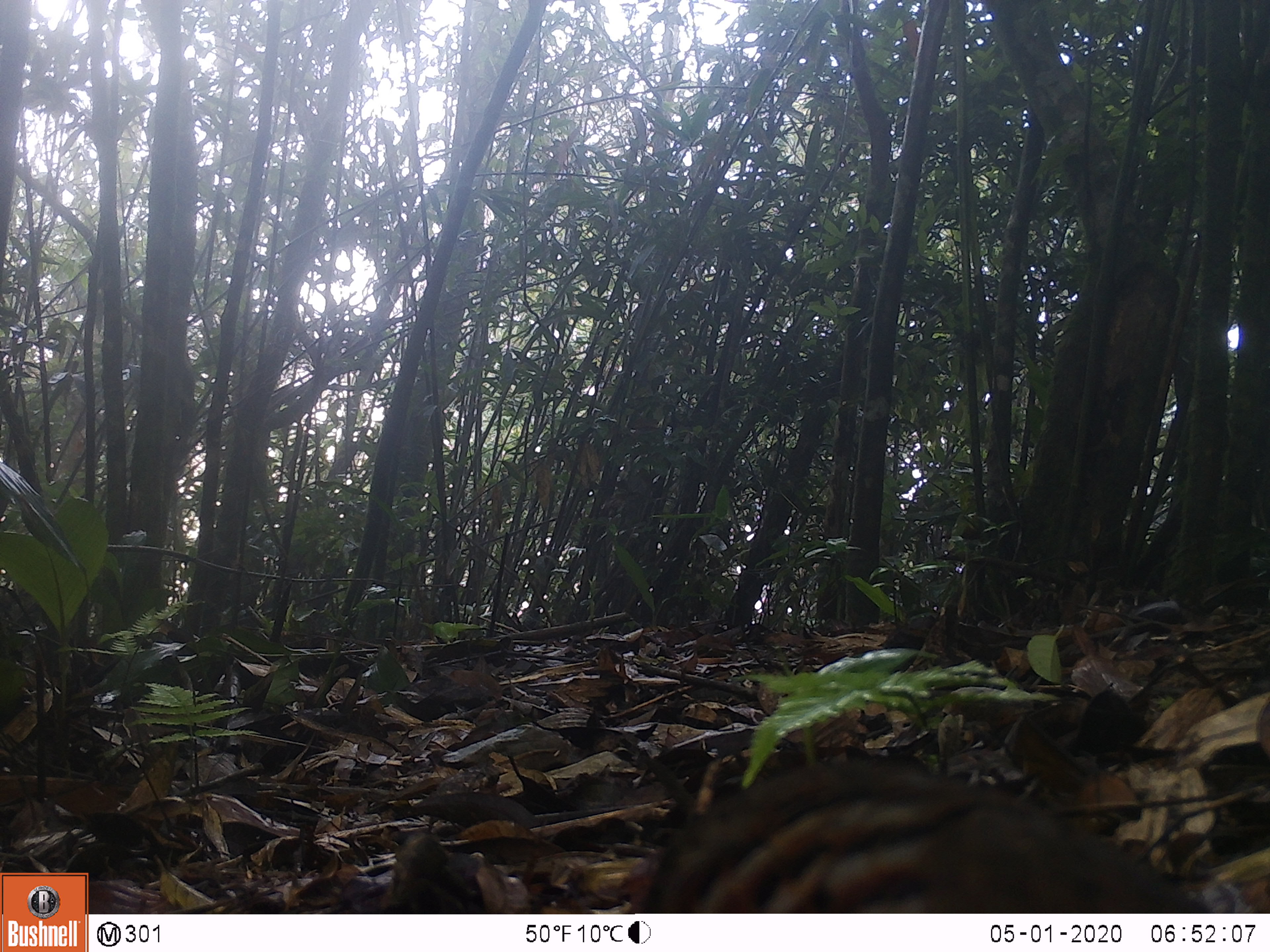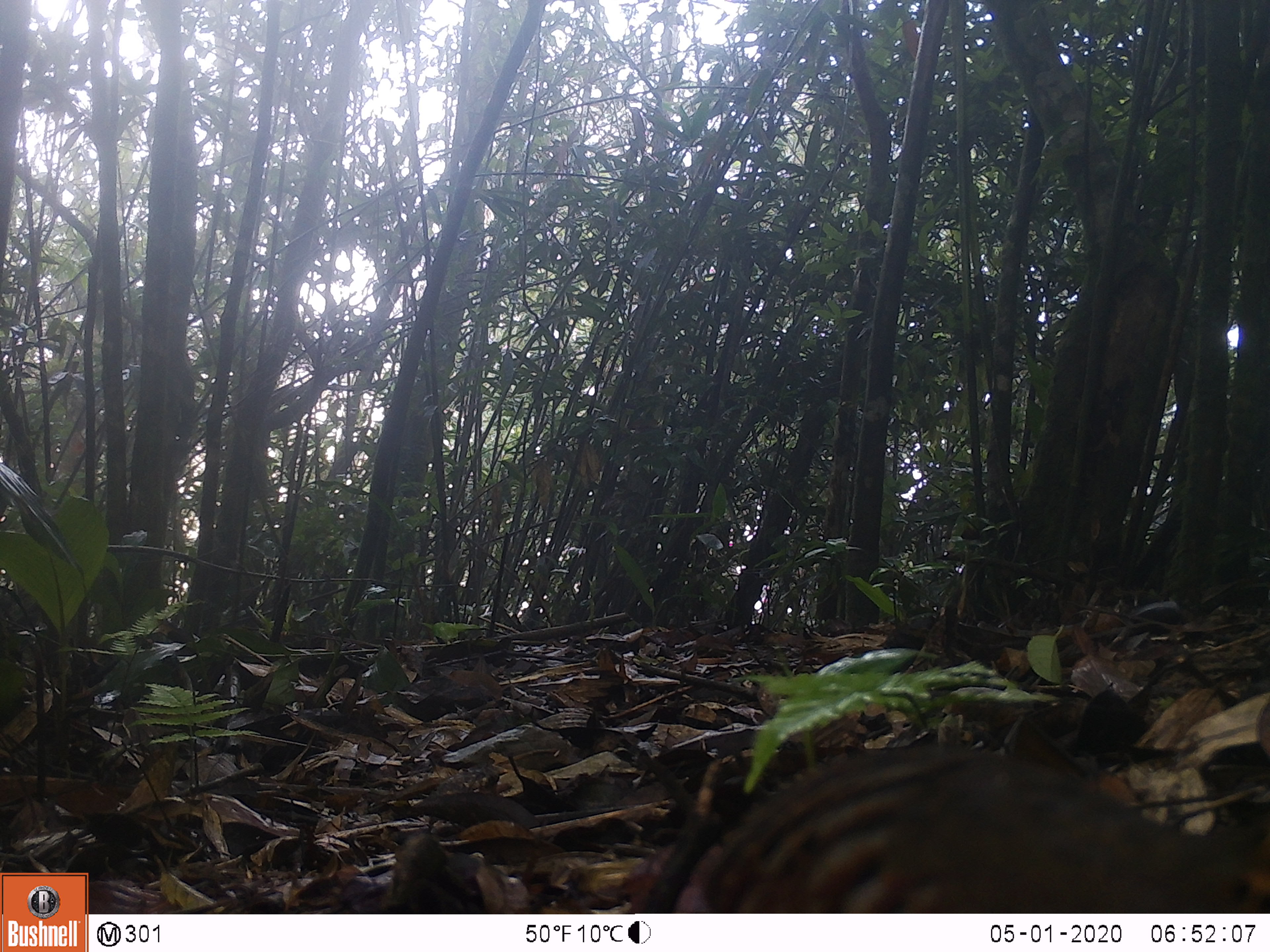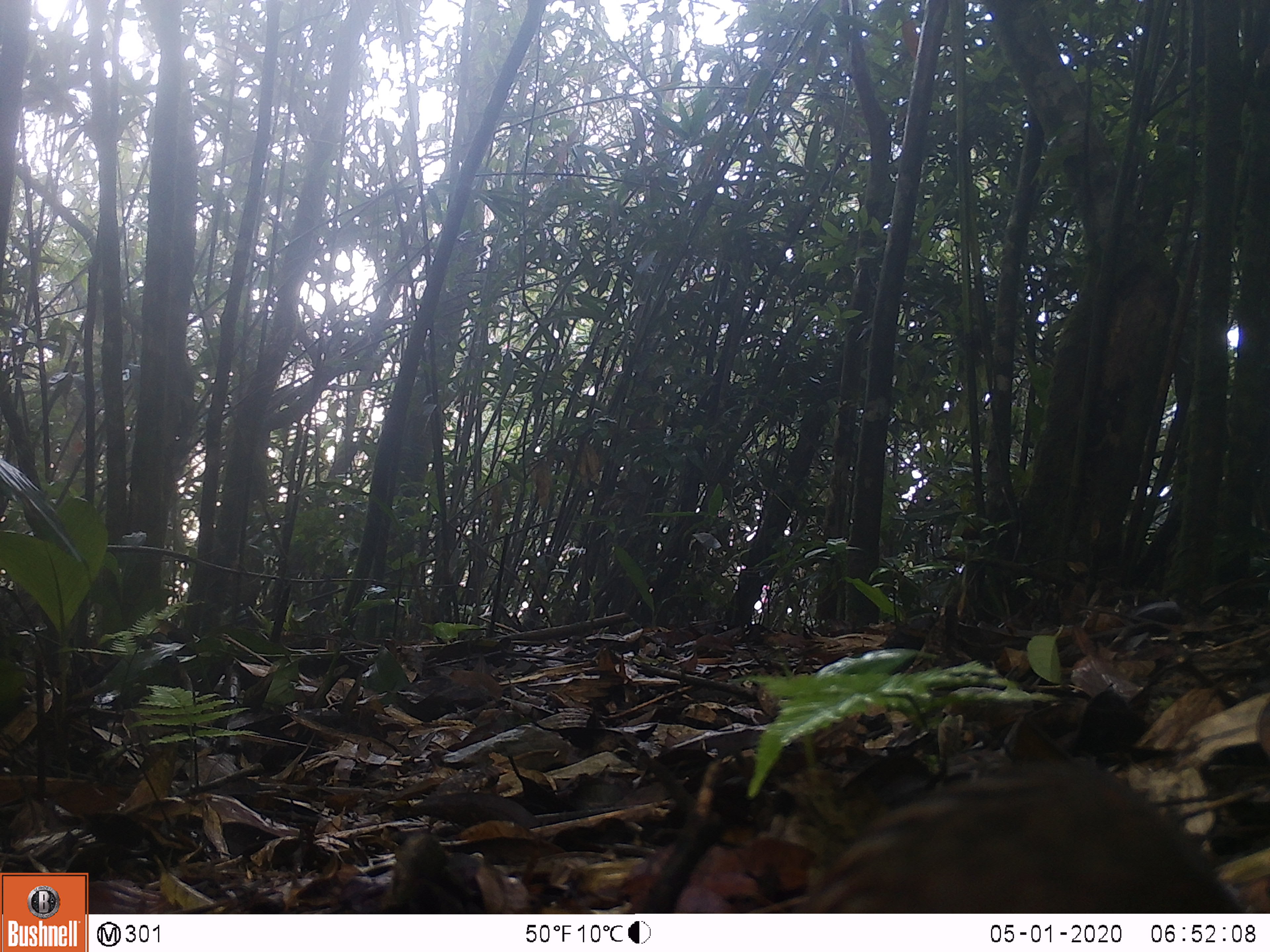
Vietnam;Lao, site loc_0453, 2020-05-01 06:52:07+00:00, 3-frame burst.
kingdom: Animalia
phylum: Chordata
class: Aves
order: Galliformes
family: Phasianidae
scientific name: Phasianidae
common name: partridge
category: unidentified partridge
Unidentified partridge (partridge) (Phasianidae). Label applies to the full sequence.